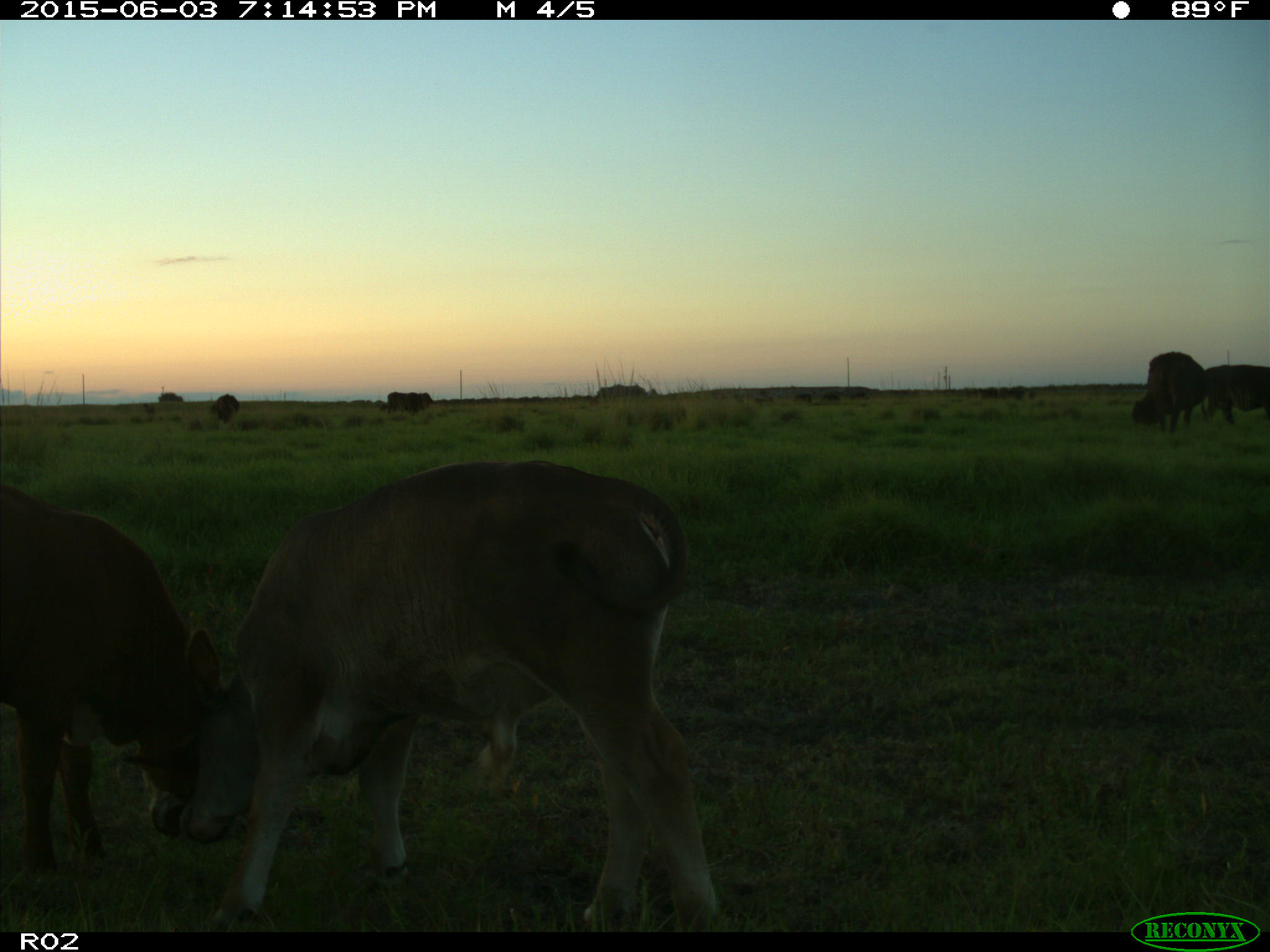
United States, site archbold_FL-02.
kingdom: Animalia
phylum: Chordata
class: Mammalia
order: Artiodactyla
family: Bovidae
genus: Bos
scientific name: Bos taurus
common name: domestic cow